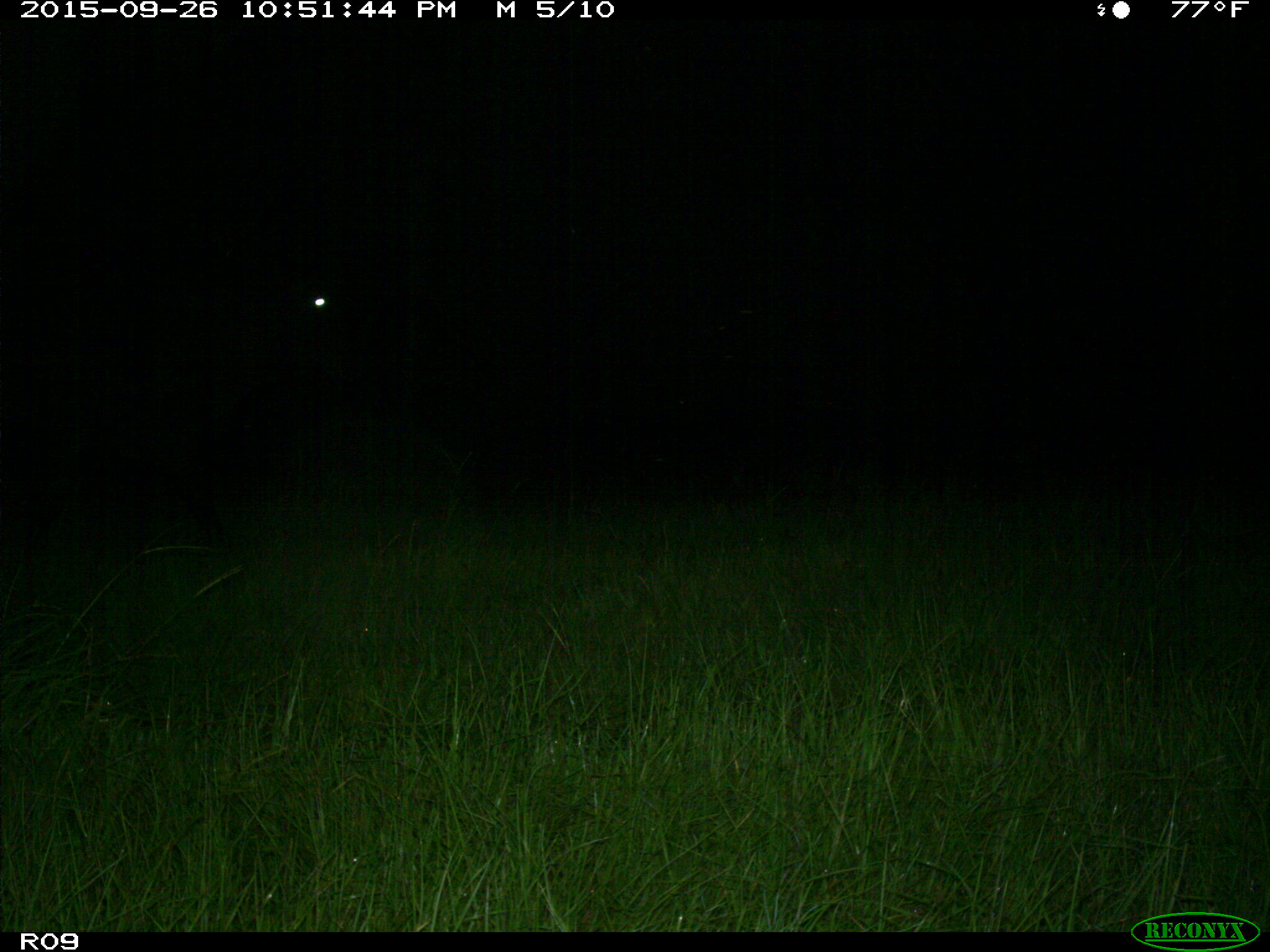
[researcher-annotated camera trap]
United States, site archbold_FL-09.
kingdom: Animalia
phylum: Chordata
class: Mammalia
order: Artiodactyla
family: Bovidae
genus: Bos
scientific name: Bos taurus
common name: domestic cow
Bos taurus (domestic cow).